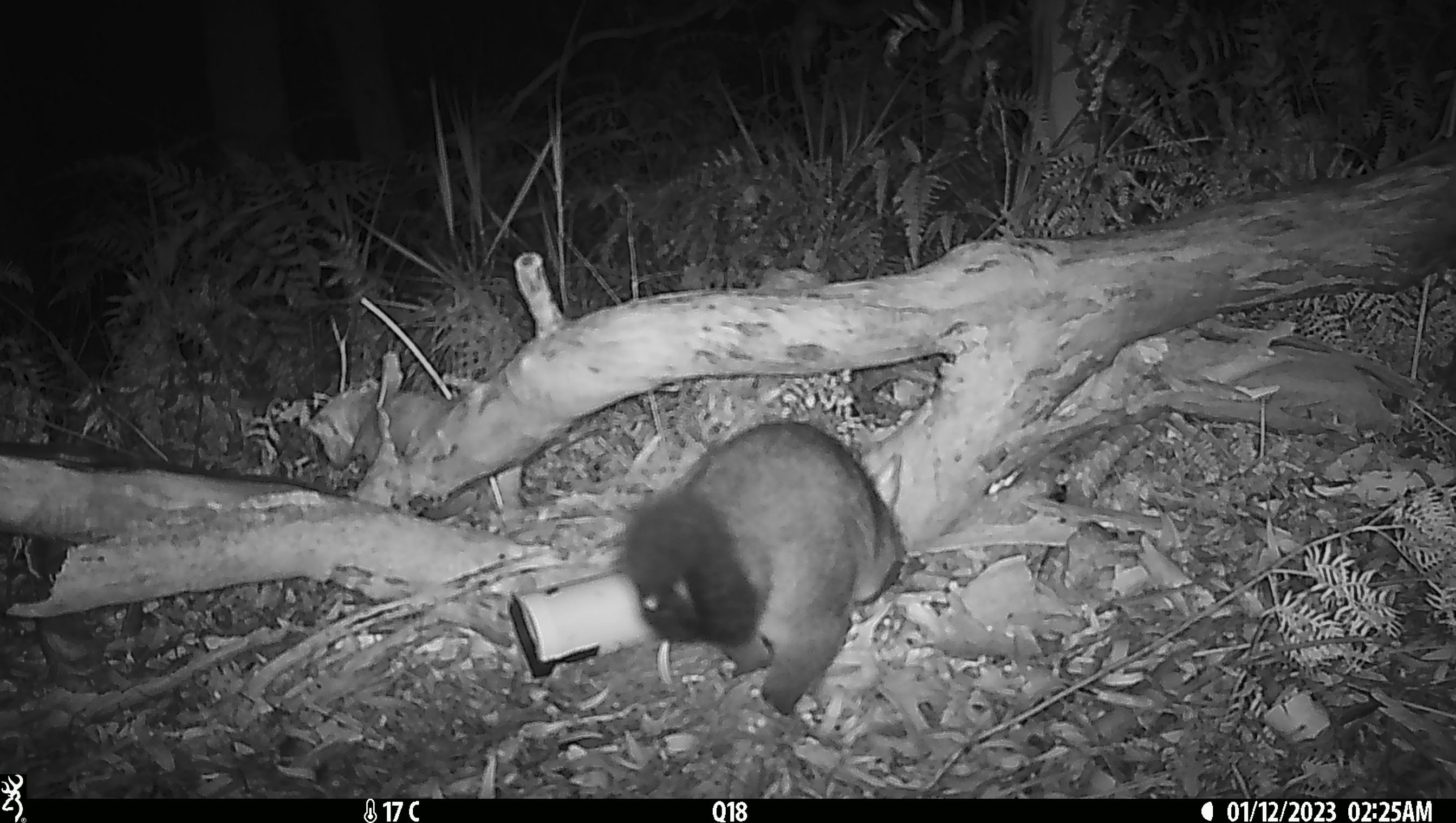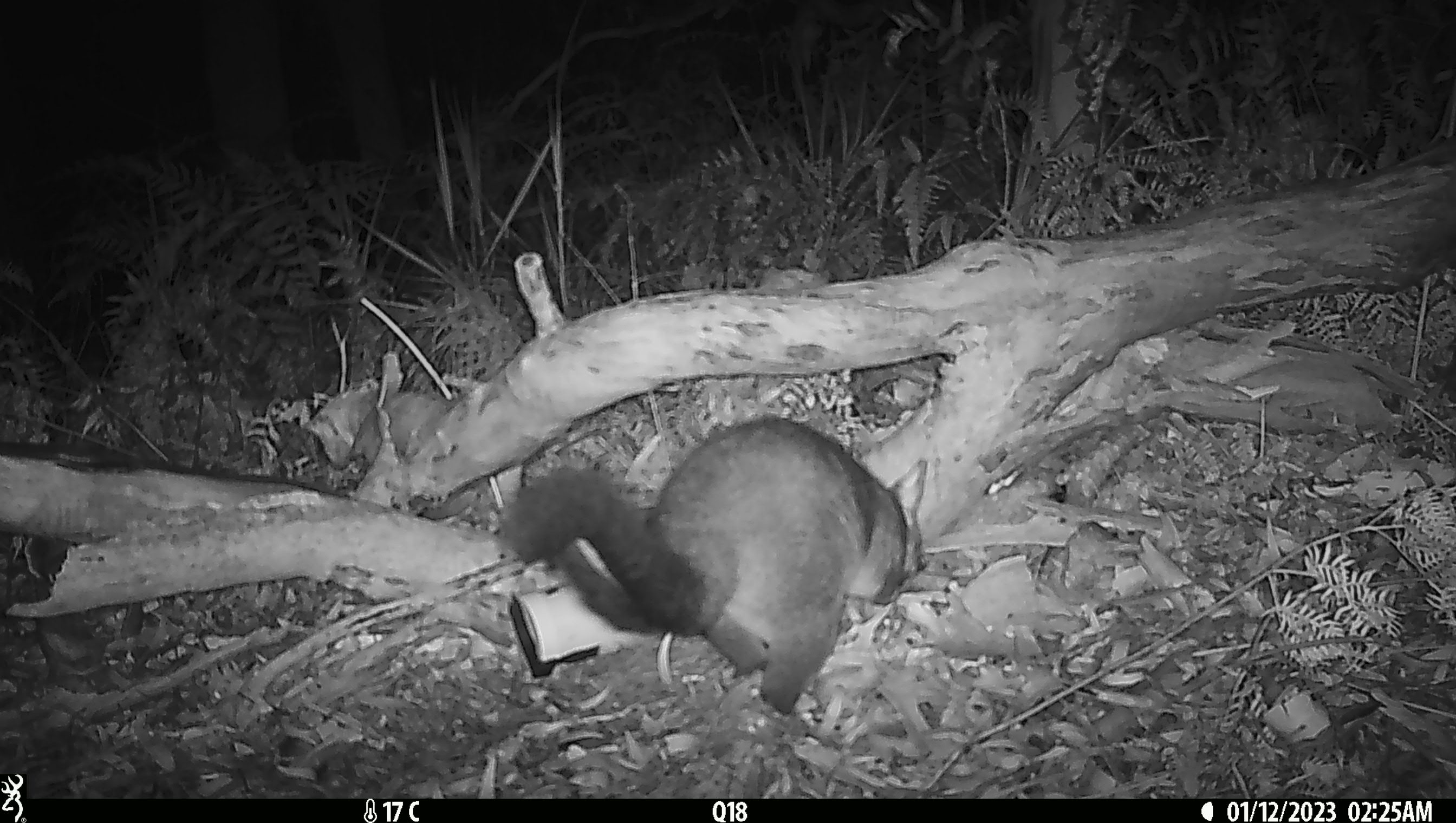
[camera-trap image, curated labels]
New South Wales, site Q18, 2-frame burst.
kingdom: Animalia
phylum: Chordata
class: Mammalia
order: Diprotodontia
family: Phalangeridae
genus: Trichosurus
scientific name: Trichosurus vulpecula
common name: common brushtail possum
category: possum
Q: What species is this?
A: Possum (common brushtail possum) (Trichosurus vulpecula).